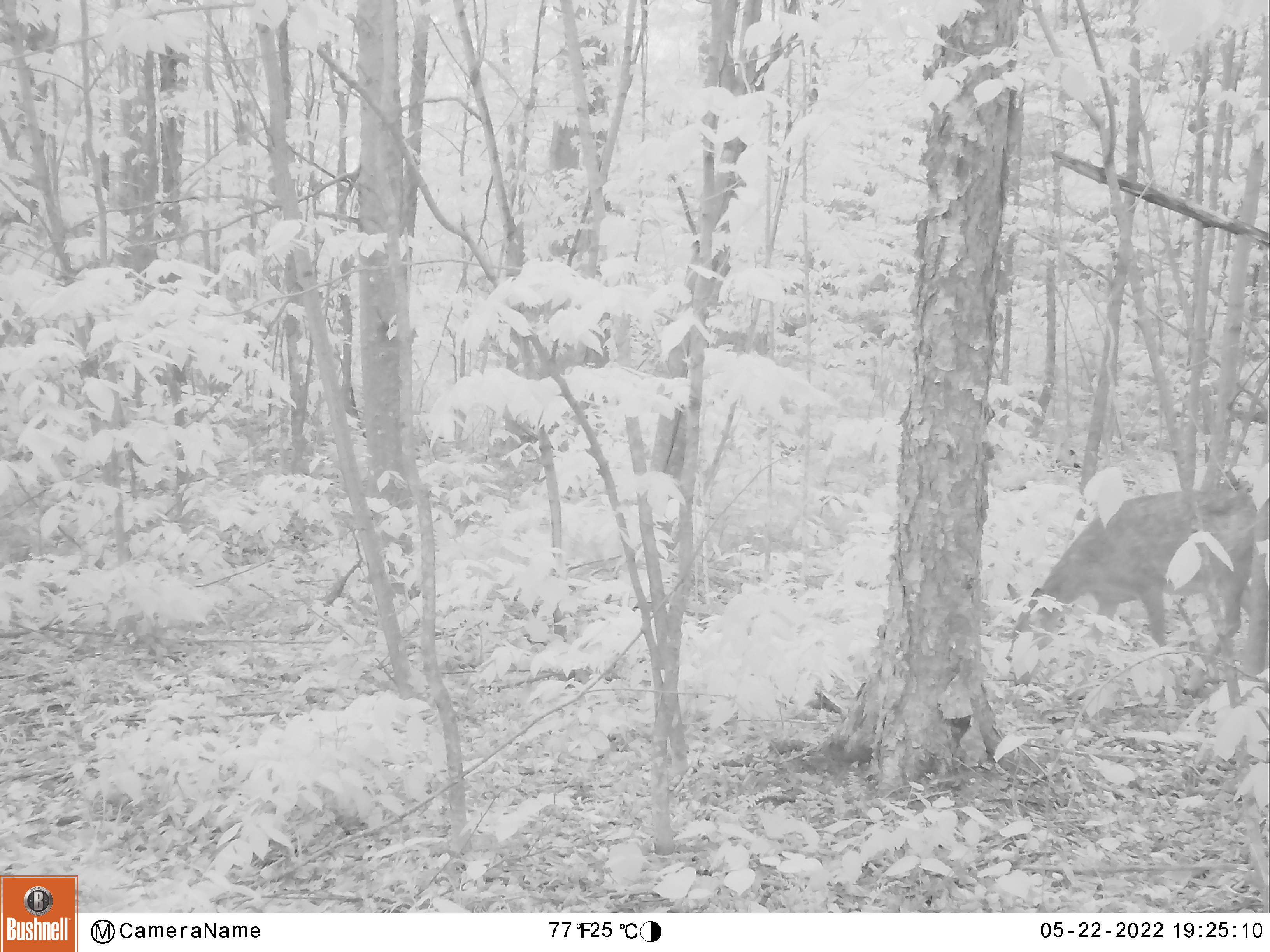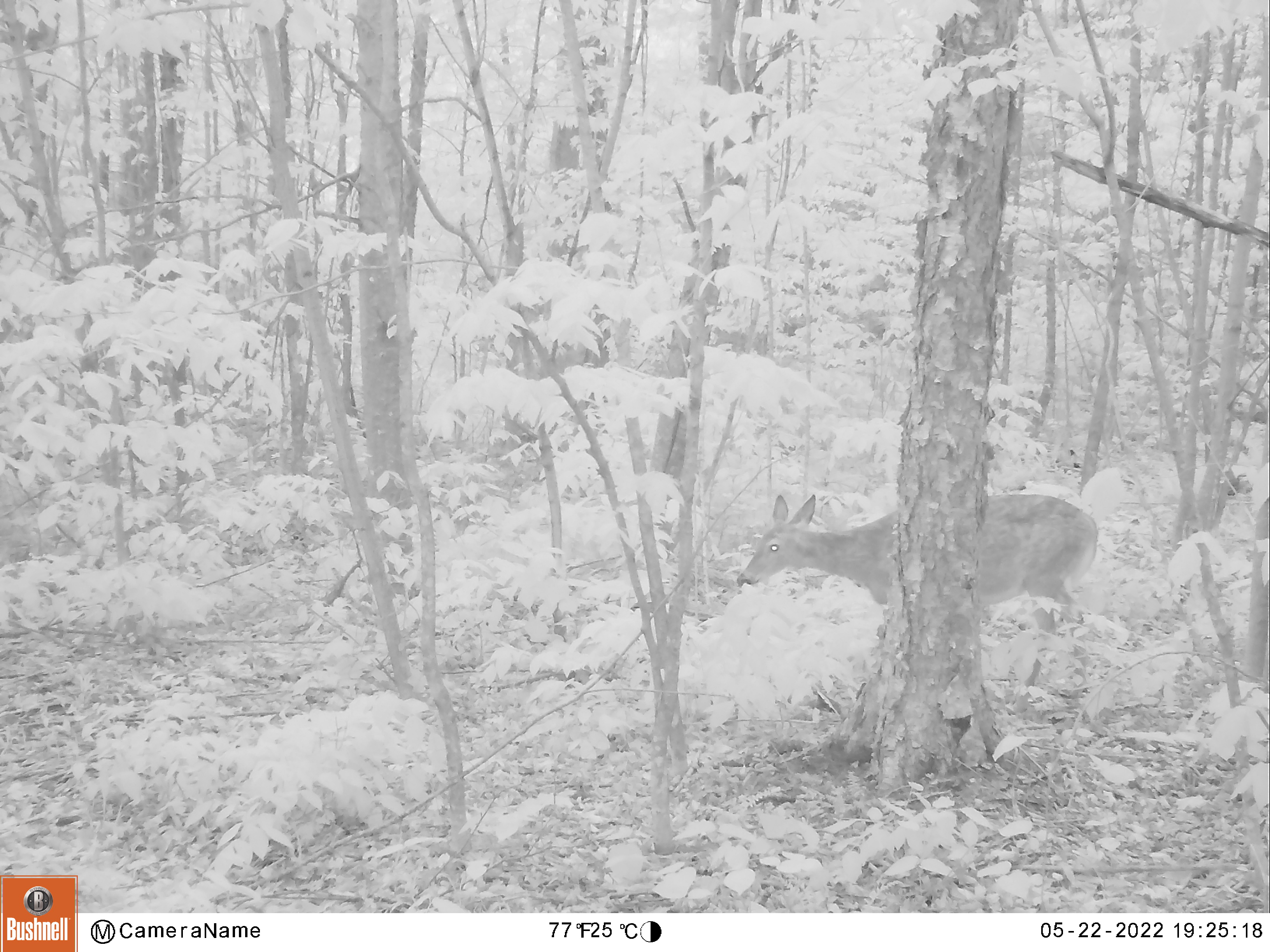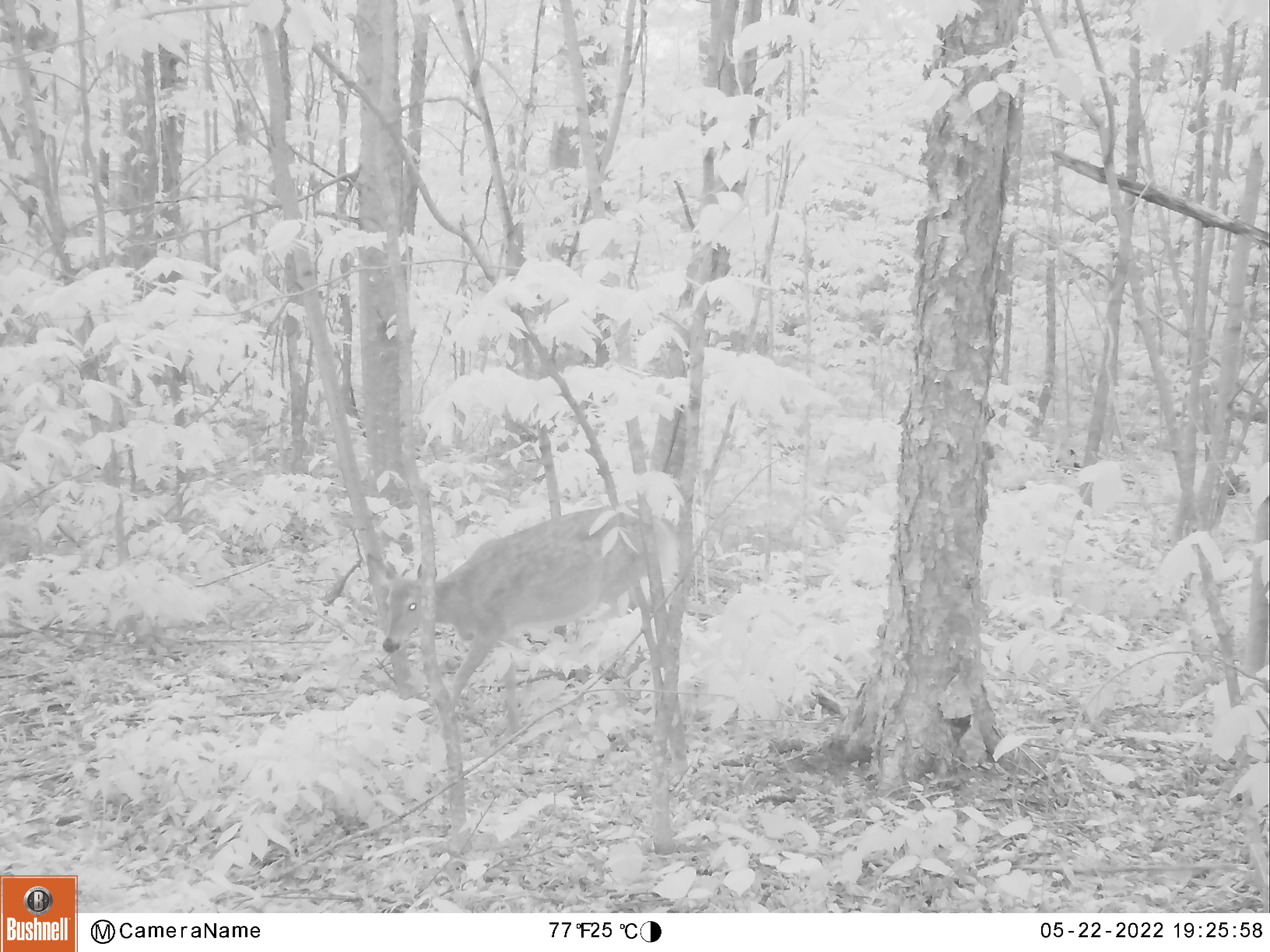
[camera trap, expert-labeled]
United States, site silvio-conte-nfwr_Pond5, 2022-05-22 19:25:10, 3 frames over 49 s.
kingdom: Animalia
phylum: Chordata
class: Mammalia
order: Artiodactyla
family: Cervidae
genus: Odocoileus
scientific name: Odocoileus virginianus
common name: white-tailed deer